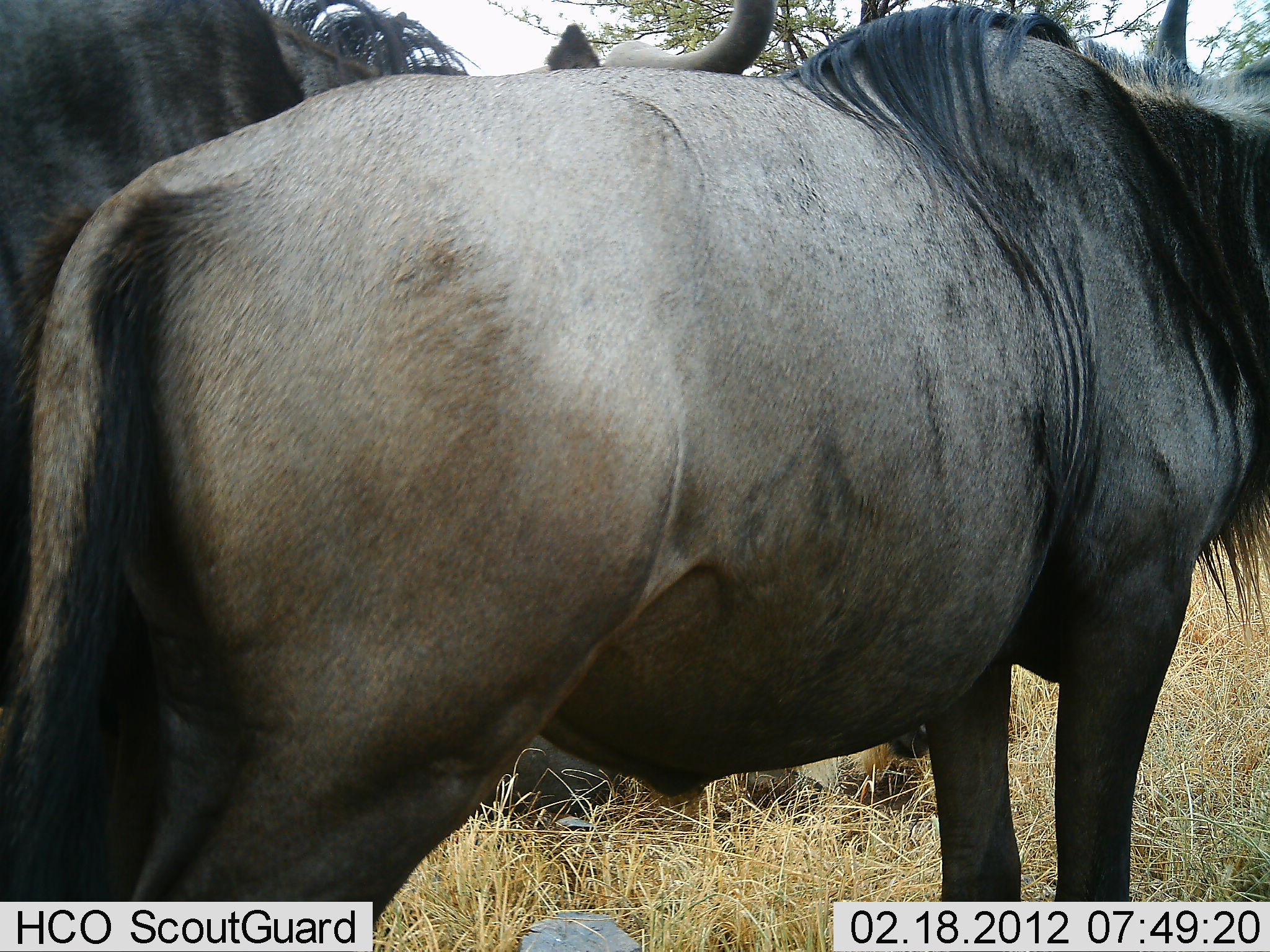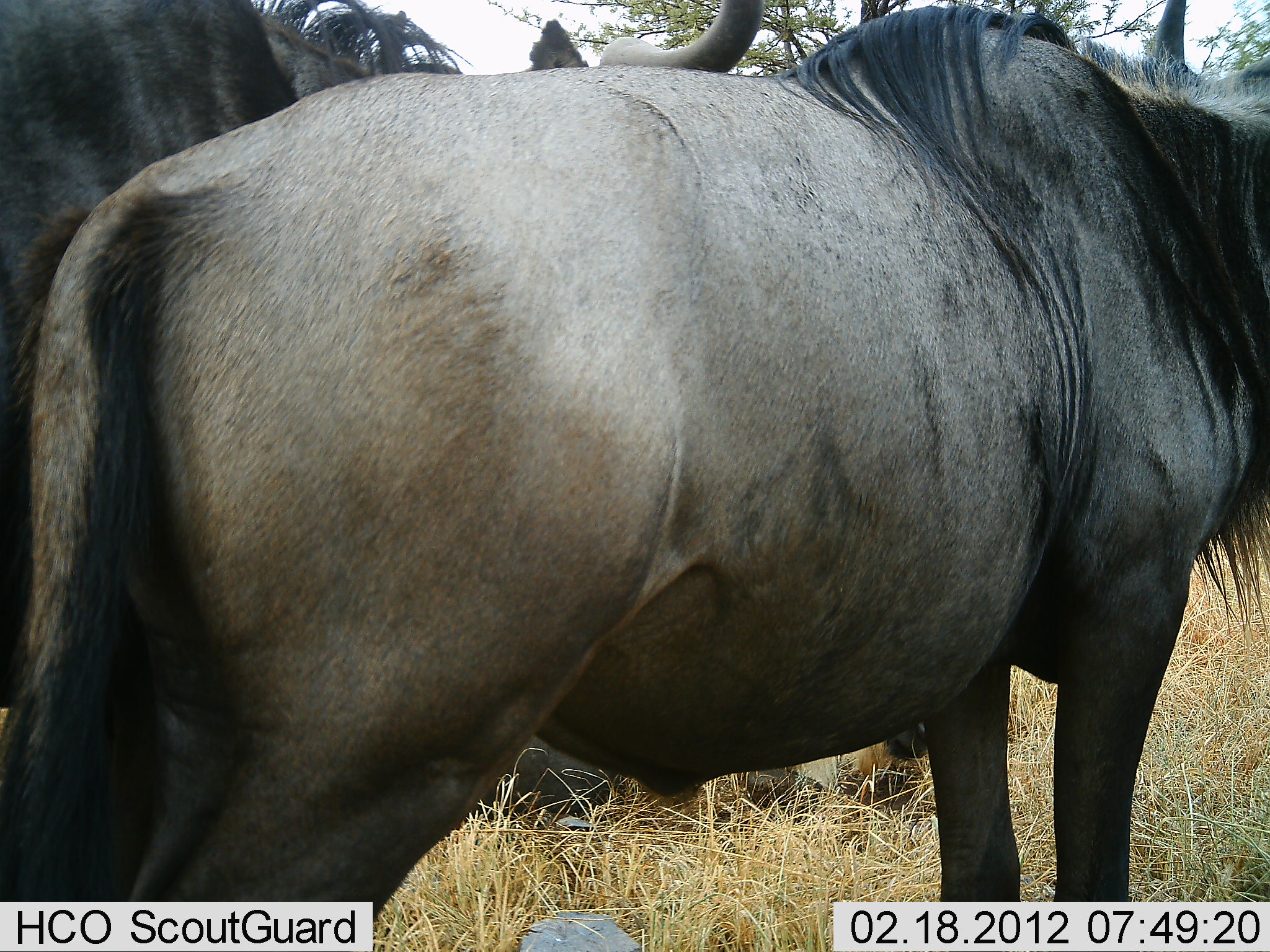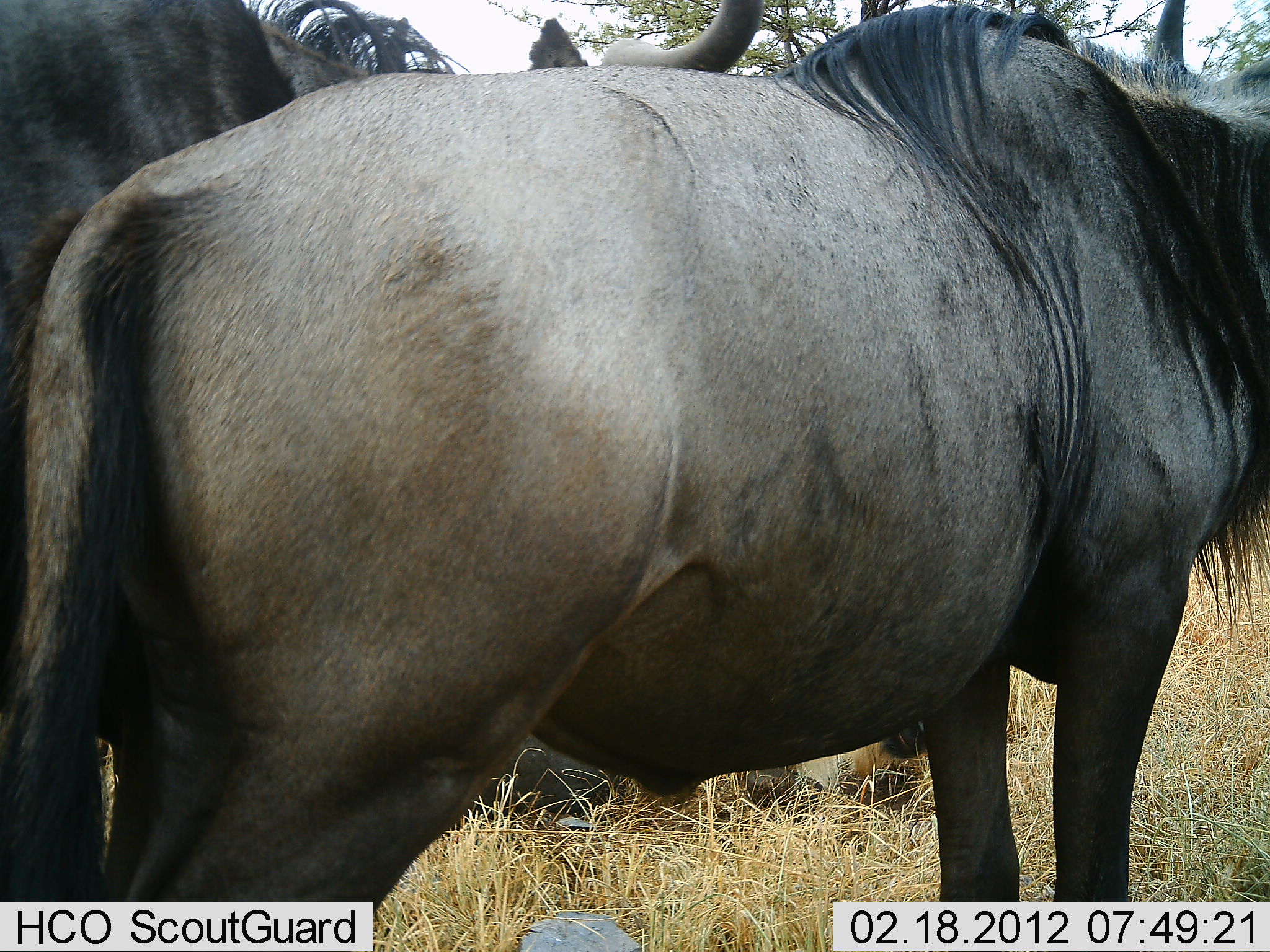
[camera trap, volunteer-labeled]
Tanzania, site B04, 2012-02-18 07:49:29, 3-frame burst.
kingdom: Animalia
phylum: Chordata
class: Mammalia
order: Artiodactyla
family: Bovidae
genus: Connochaetes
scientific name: Connochaetes taurinus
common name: blue wildebeest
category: wildebeest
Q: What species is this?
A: Wildebeest (blue wildebeest) (Connochaetes taurinus).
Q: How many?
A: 3.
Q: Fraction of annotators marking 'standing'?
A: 86%.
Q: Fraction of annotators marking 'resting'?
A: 57%.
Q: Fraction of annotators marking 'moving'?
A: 0%.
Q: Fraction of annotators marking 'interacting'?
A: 0%.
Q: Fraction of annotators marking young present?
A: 5%.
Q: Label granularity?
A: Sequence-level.